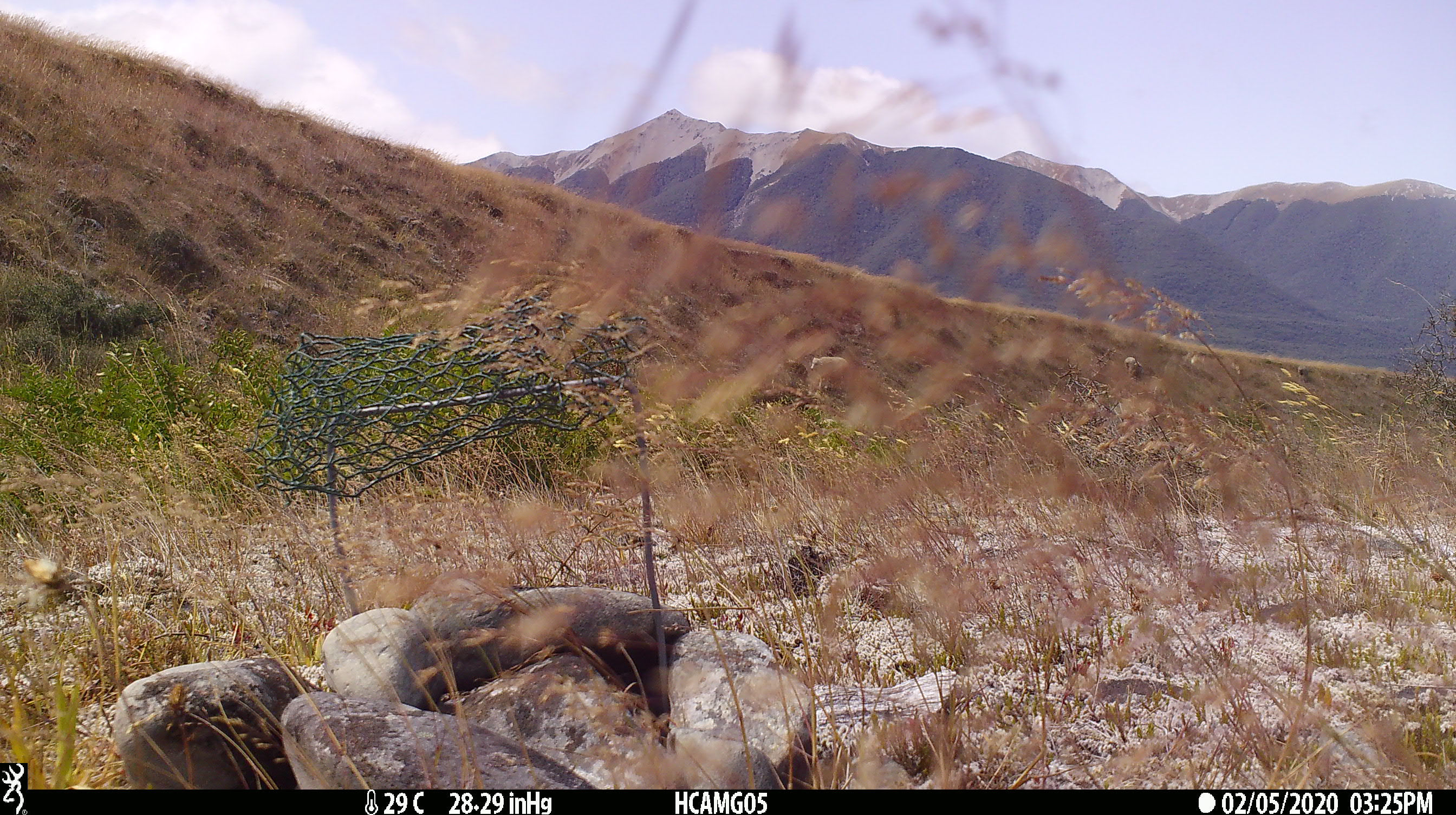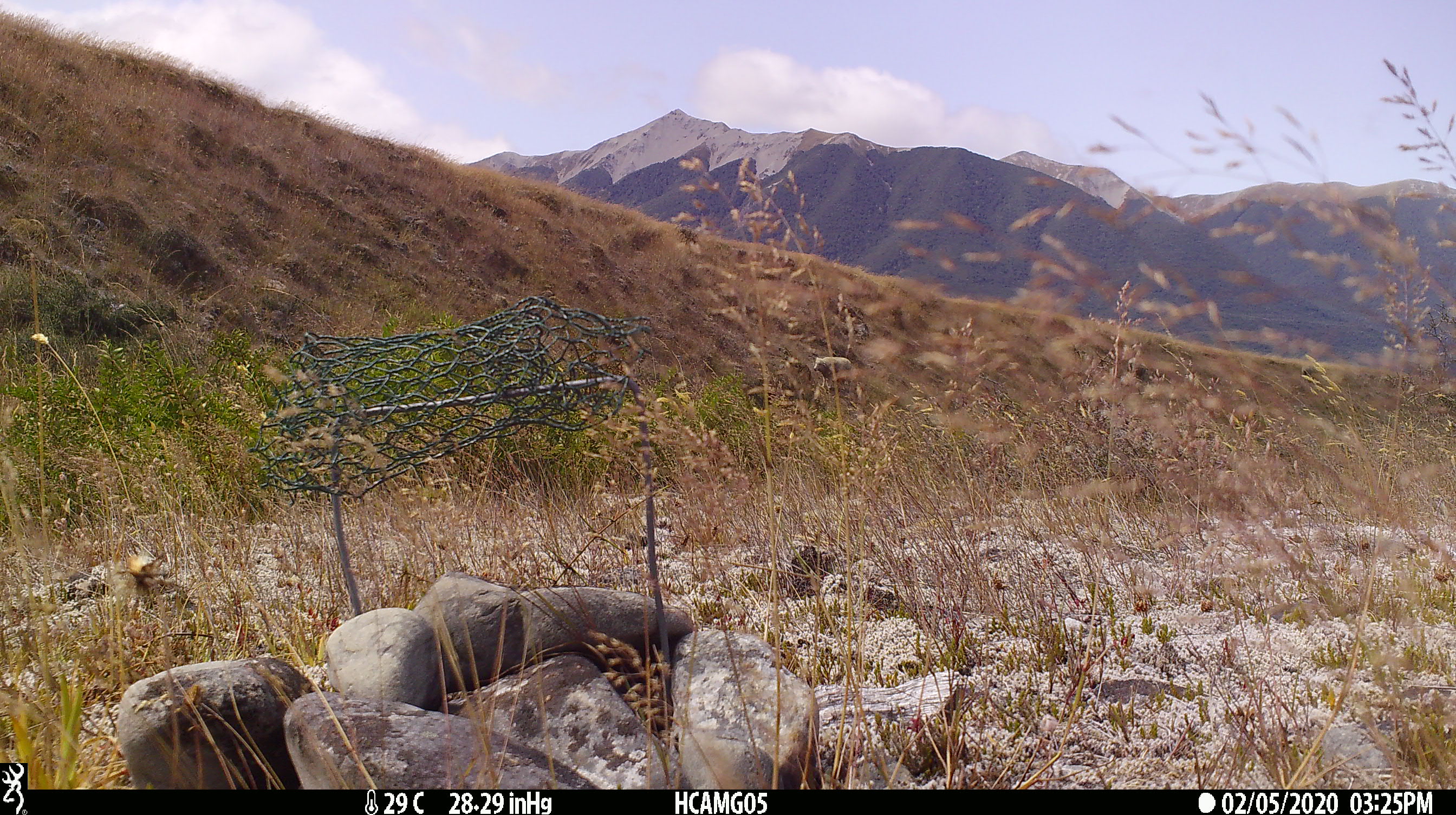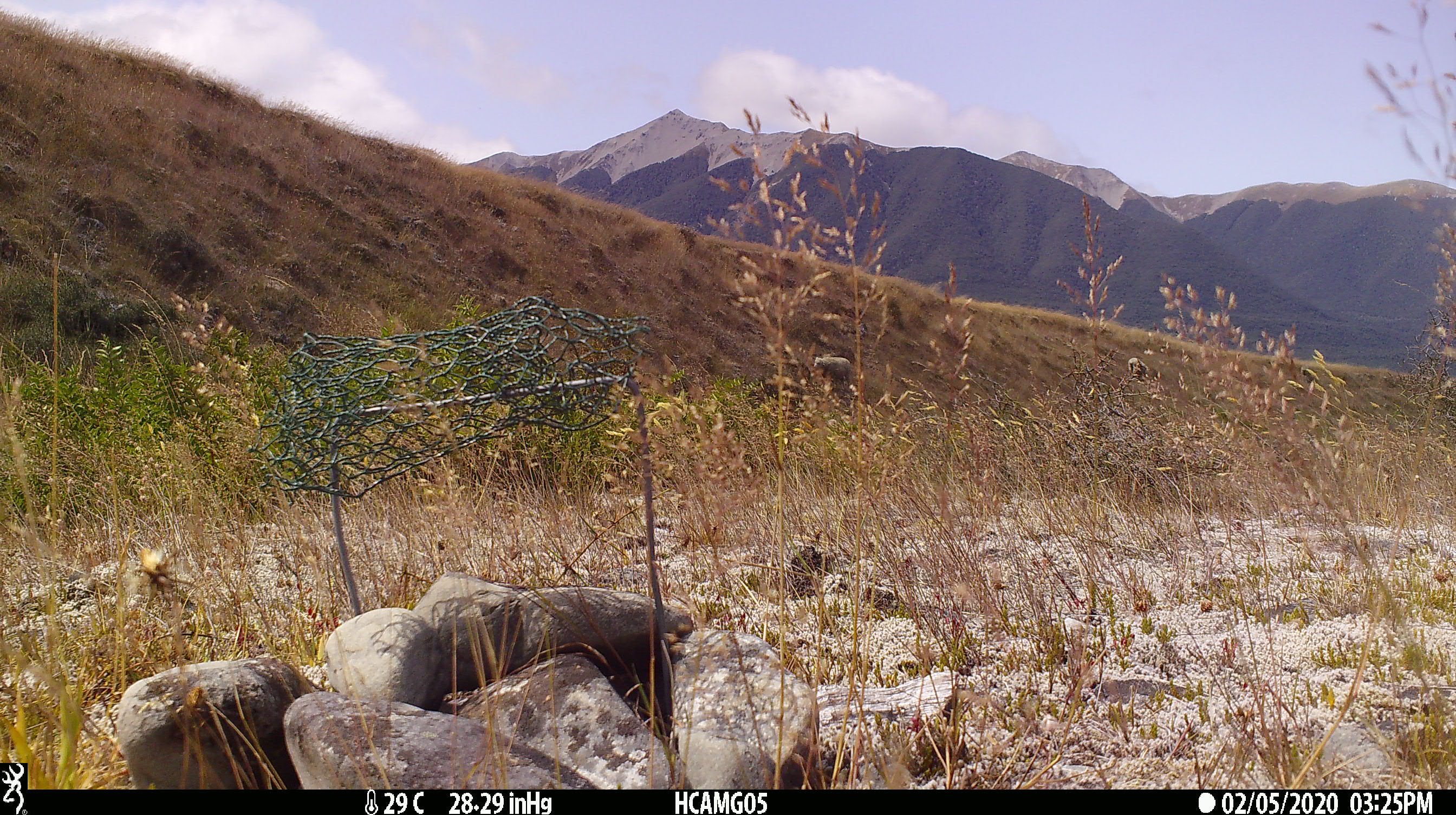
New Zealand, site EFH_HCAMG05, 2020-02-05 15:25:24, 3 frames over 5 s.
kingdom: Animalia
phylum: Chordata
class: Mammalia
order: Artiodactyla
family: Bovidae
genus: Ovis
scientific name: Ovis aries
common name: domestic sheep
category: sheep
Sheep (domestic sheep) (Ovis aries).